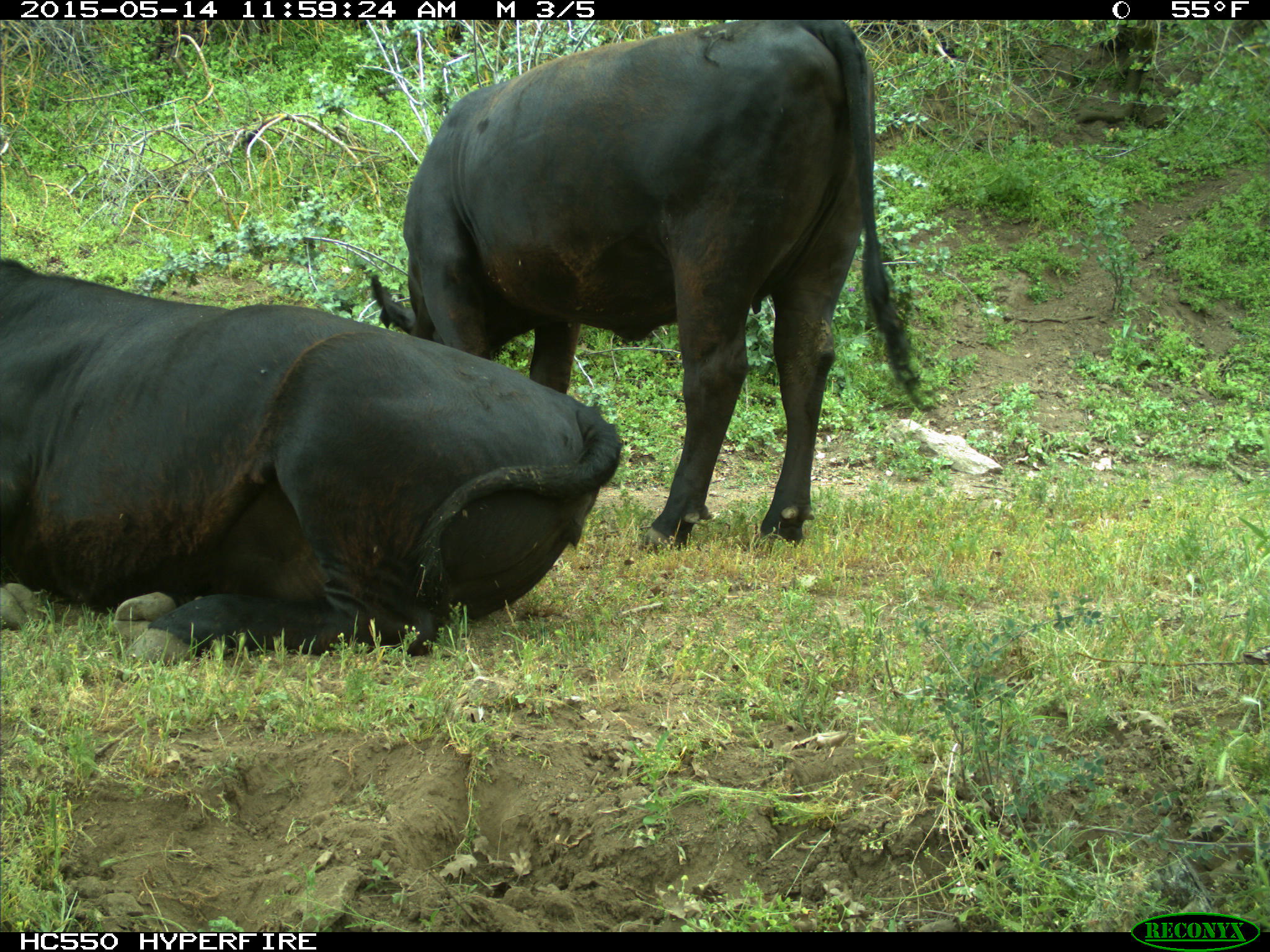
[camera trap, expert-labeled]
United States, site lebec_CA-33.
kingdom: Animalia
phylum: Chordata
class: Mammalia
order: Artiodactyla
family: Bovidae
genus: Bos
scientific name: Bos taurus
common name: domestic cow